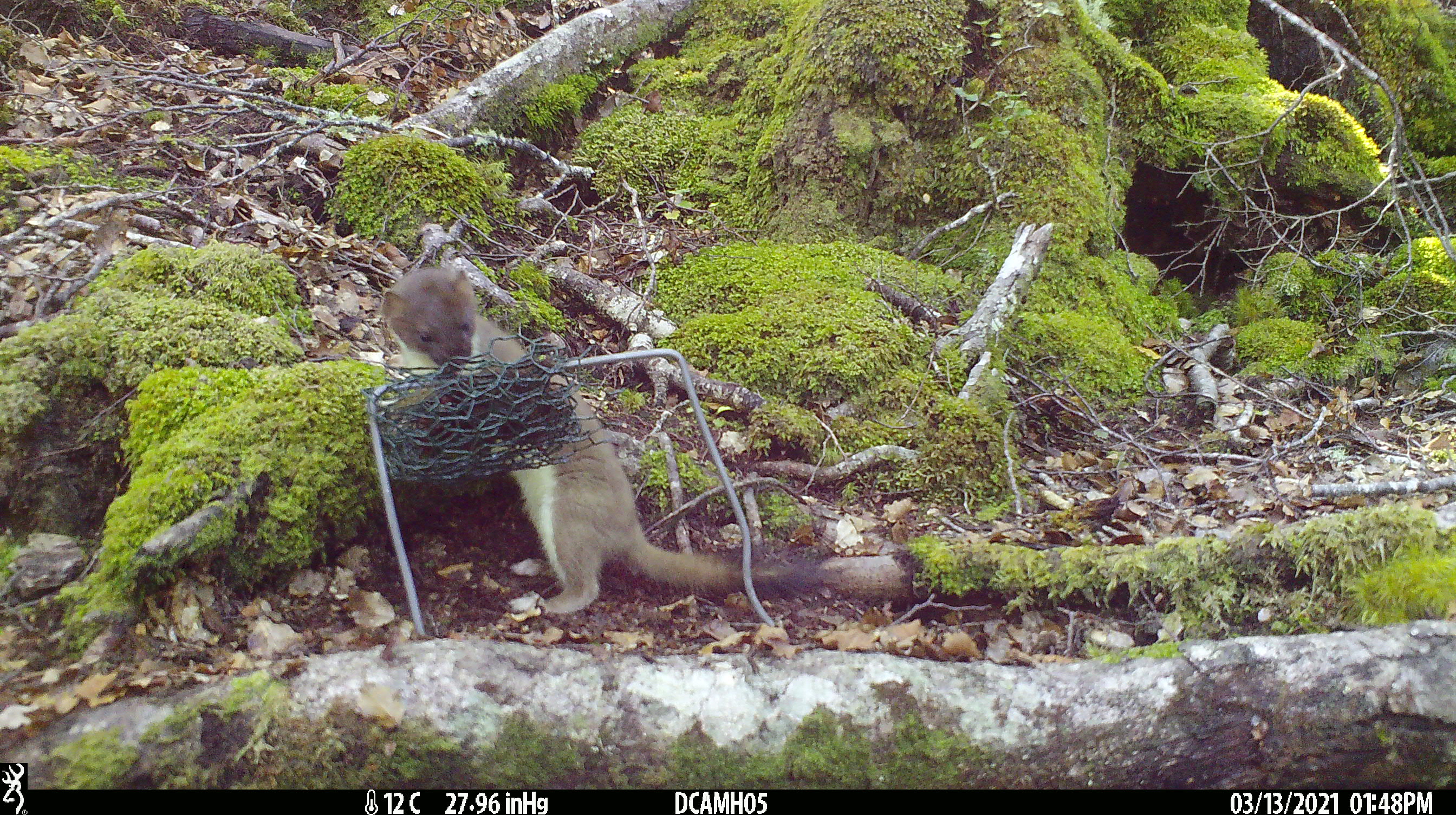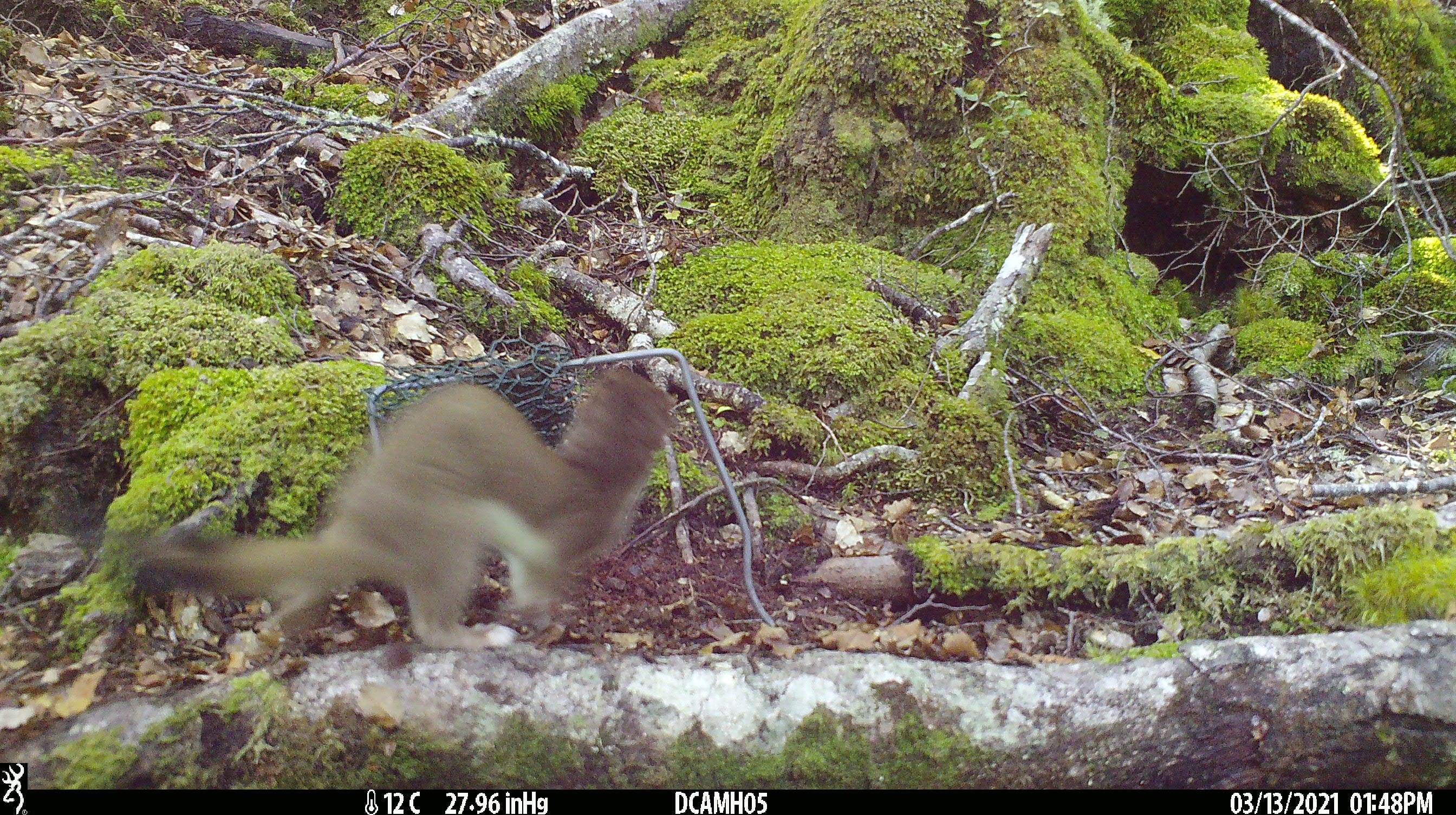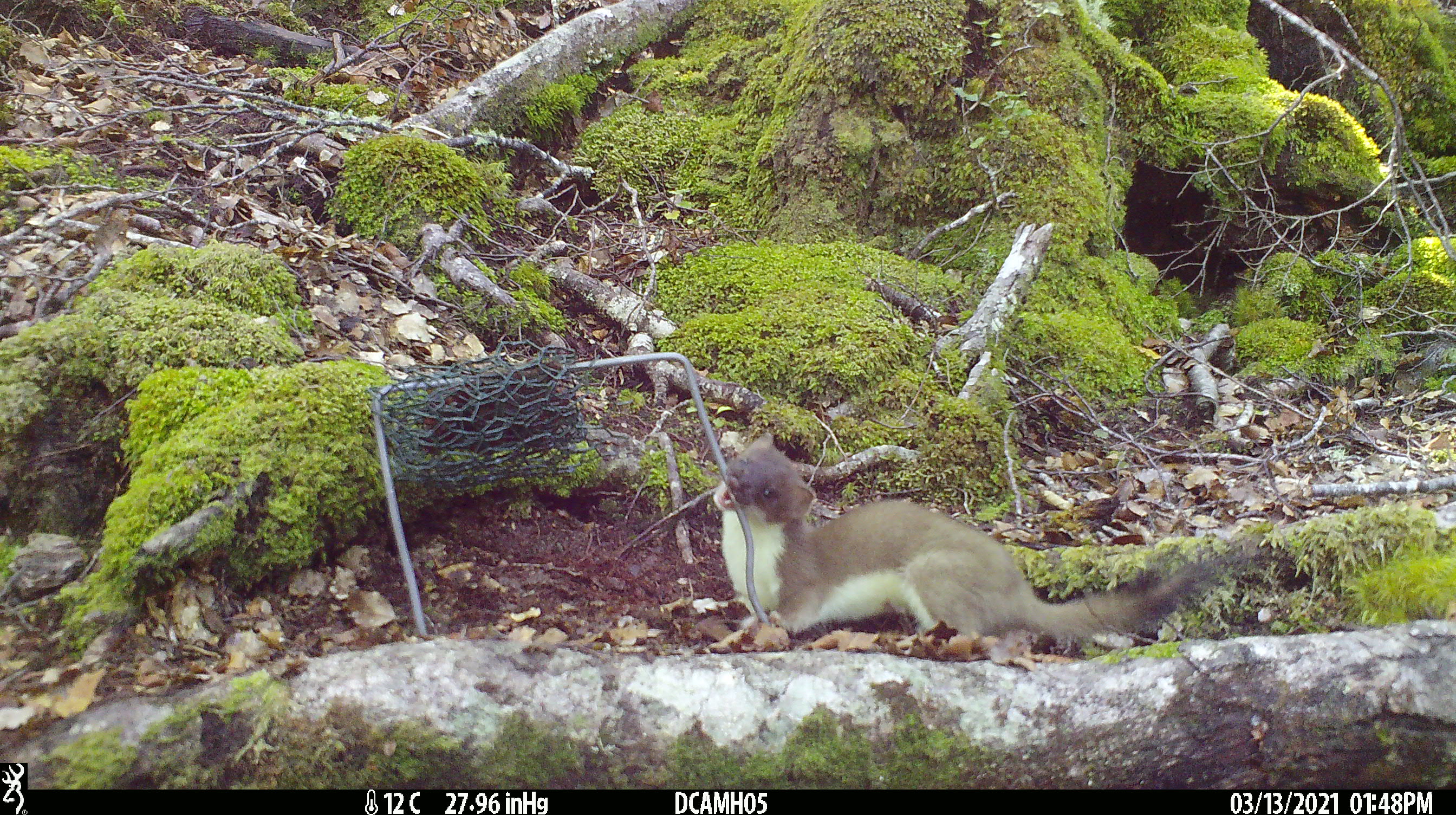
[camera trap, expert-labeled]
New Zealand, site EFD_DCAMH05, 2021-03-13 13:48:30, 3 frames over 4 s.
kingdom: Animalia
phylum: Chordata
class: Mammalia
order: Carnivora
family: Mustelidae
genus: Mustela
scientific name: Mustela erminea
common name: stoat